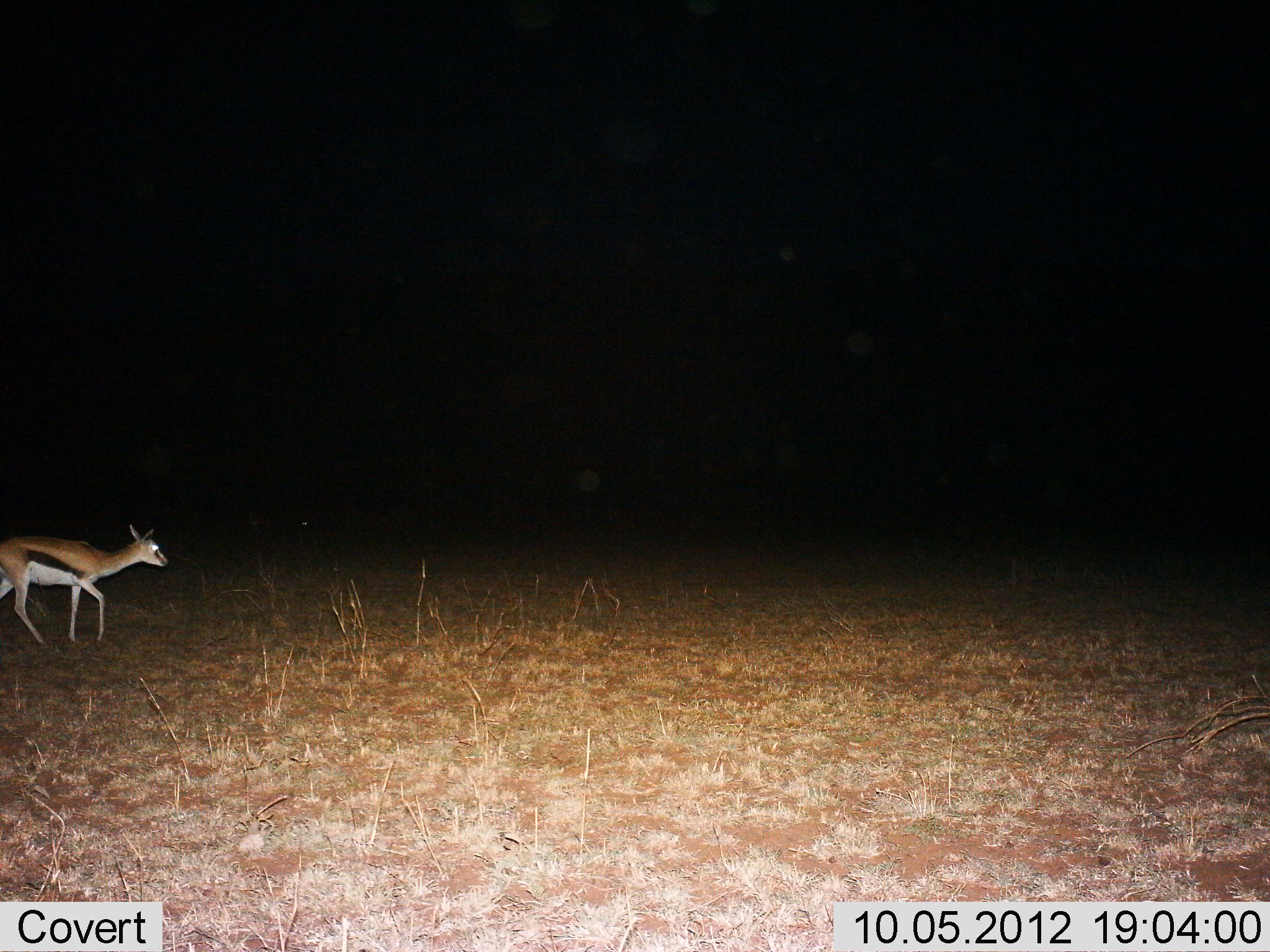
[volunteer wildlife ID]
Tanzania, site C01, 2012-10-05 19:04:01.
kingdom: Animalia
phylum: Chordata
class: Mammalia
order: Artiodactyla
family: Bovidae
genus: Eudorcas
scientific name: Eudorcas thomsonii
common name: thomson's gazelle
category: gazellethomsons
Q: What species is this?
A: Gazellethomsons (thomson's gazelle) (Eudorcas thomsonii).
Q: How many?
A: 1.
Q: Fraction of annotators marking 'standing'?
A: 20%.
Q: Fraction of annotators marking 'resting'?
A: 0%.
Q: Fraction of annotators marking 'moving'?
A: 80%.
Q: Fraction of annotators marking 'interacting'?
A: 0%.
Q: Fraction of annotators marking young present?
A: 0%.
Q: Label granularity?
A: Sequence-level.